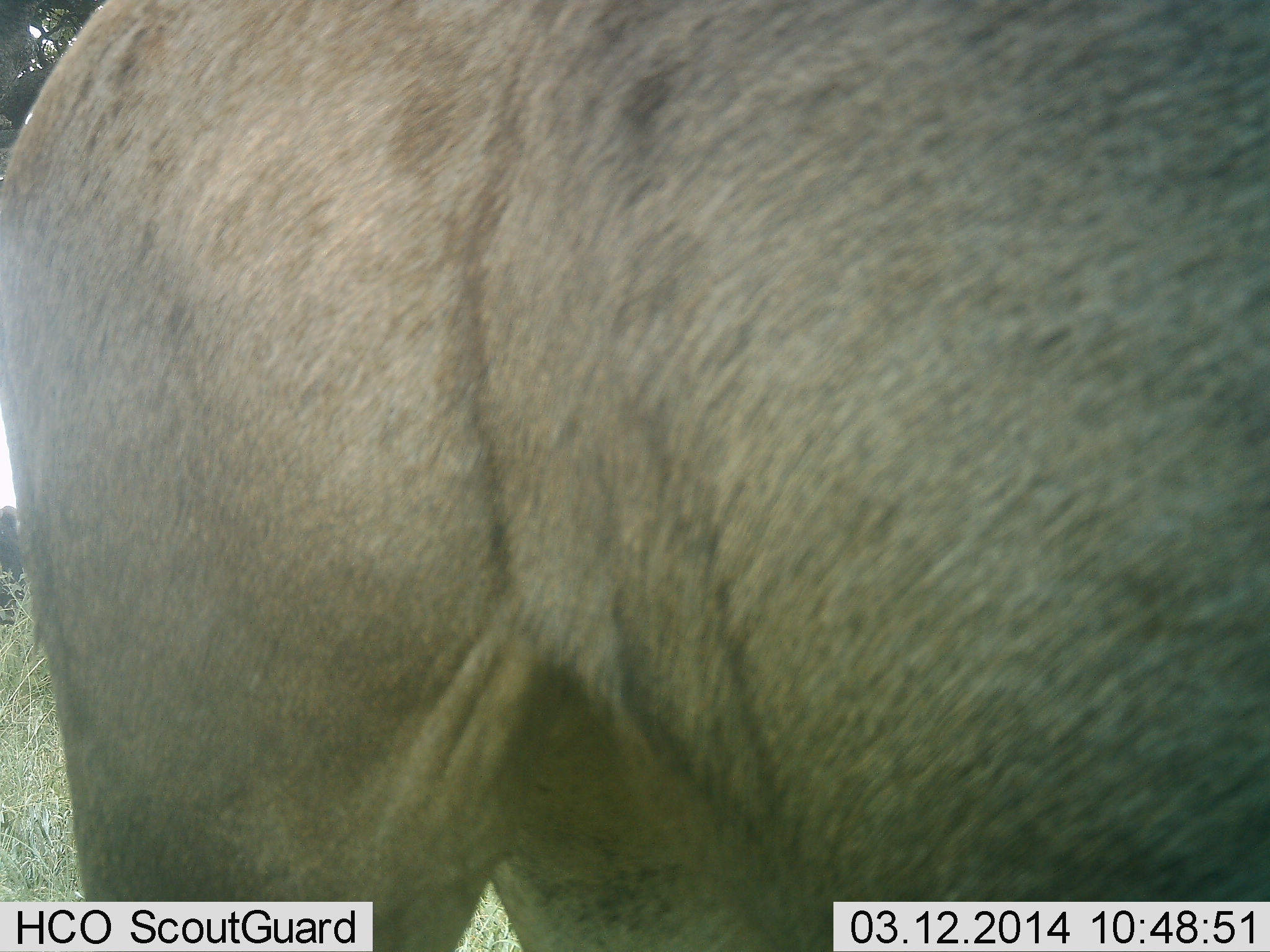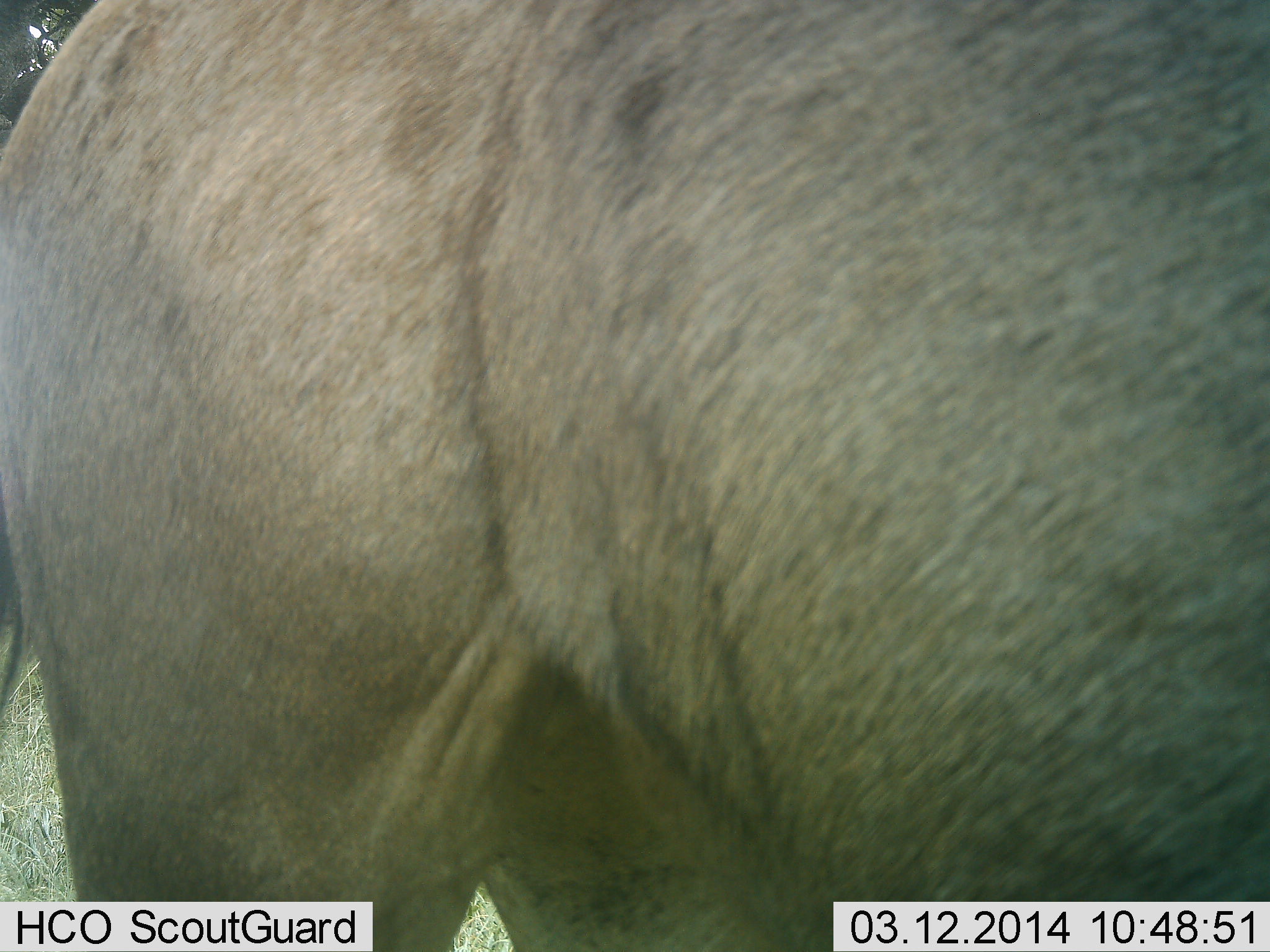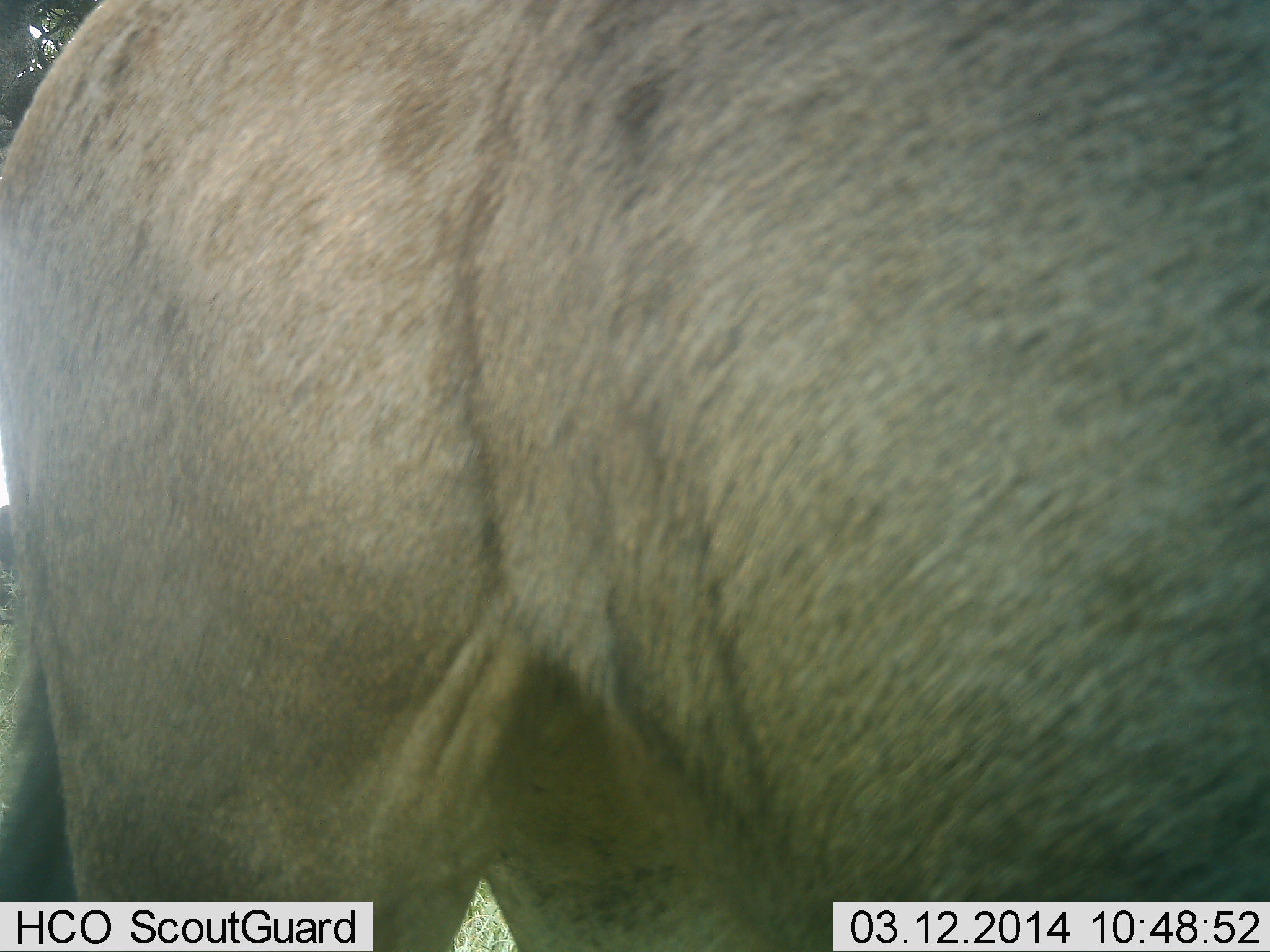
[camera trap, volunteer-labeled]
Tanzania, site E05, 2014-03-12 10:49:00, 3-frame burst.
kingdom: Animalia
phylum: Chordata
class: Mammalia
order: Artiodactyla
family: Bovidae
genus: Connochaetes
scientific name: Connochaetes taurinus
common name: blue wildebeest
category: wildebeest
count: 1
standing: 100%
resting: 0%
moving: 0%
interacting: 0%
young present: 0%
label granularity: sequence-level